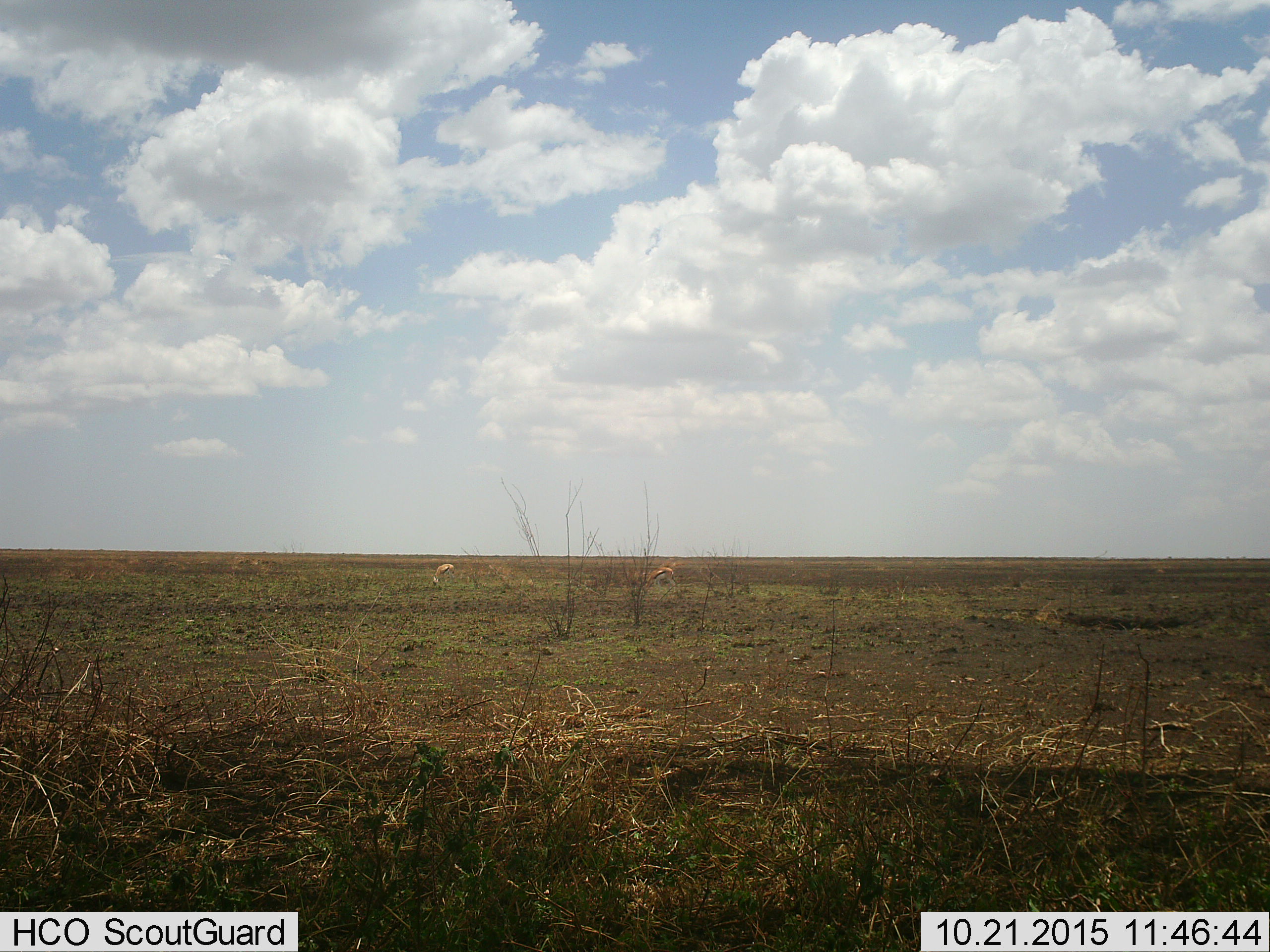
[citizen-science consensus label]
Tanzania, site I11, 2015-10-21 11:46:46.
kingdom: Animalia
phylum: Chordata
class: Mammalia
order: Artiodactyla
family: Bovidae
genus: Eudorcas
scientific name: Eudorcas thomsonii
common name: thomson's gazelle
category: gazellethomsons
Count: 3.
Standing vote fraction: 30%.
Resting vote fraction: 0%.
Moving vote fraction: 0%.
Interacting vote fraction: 0%.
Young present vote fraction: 0%.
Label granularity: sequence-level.